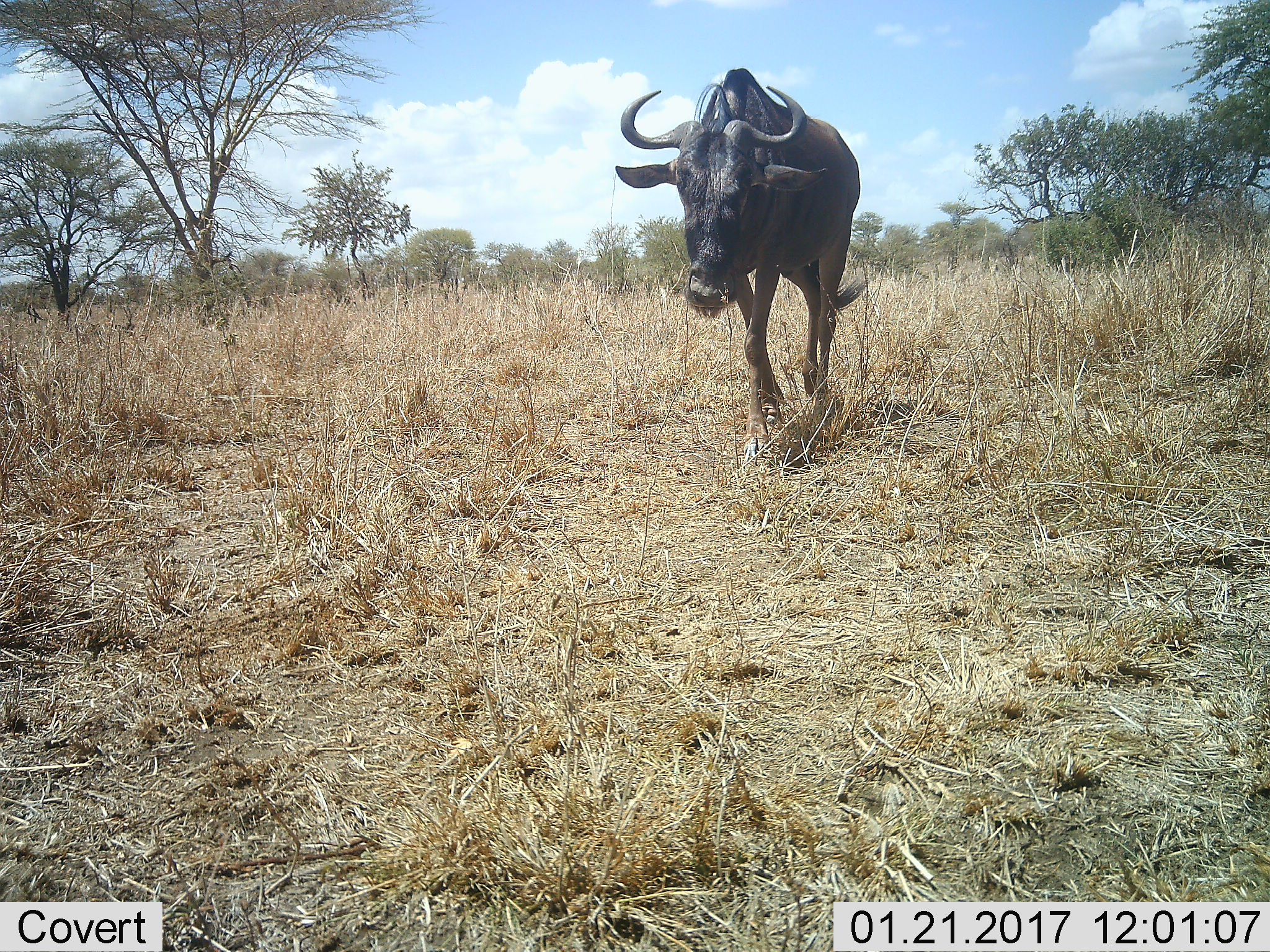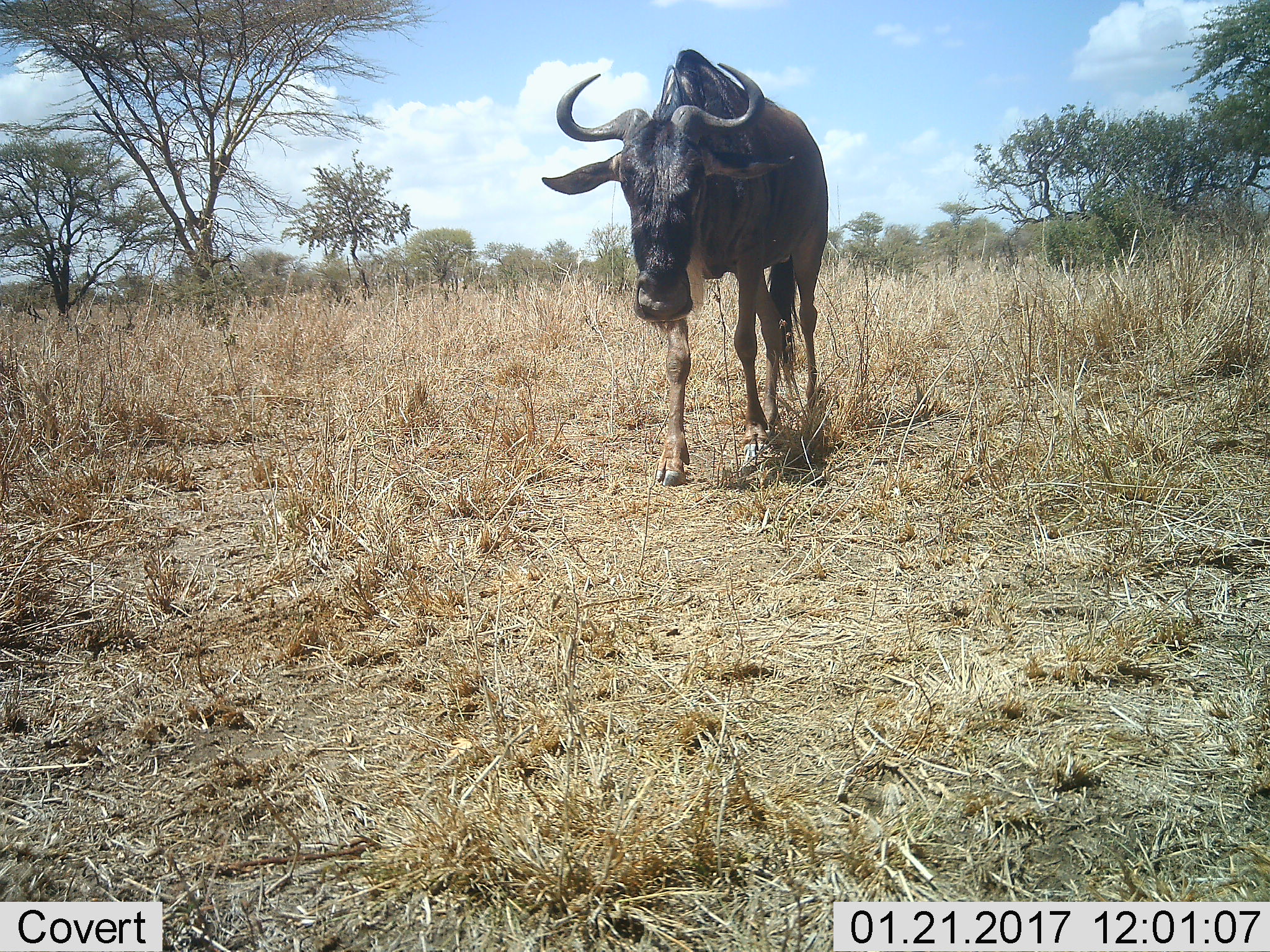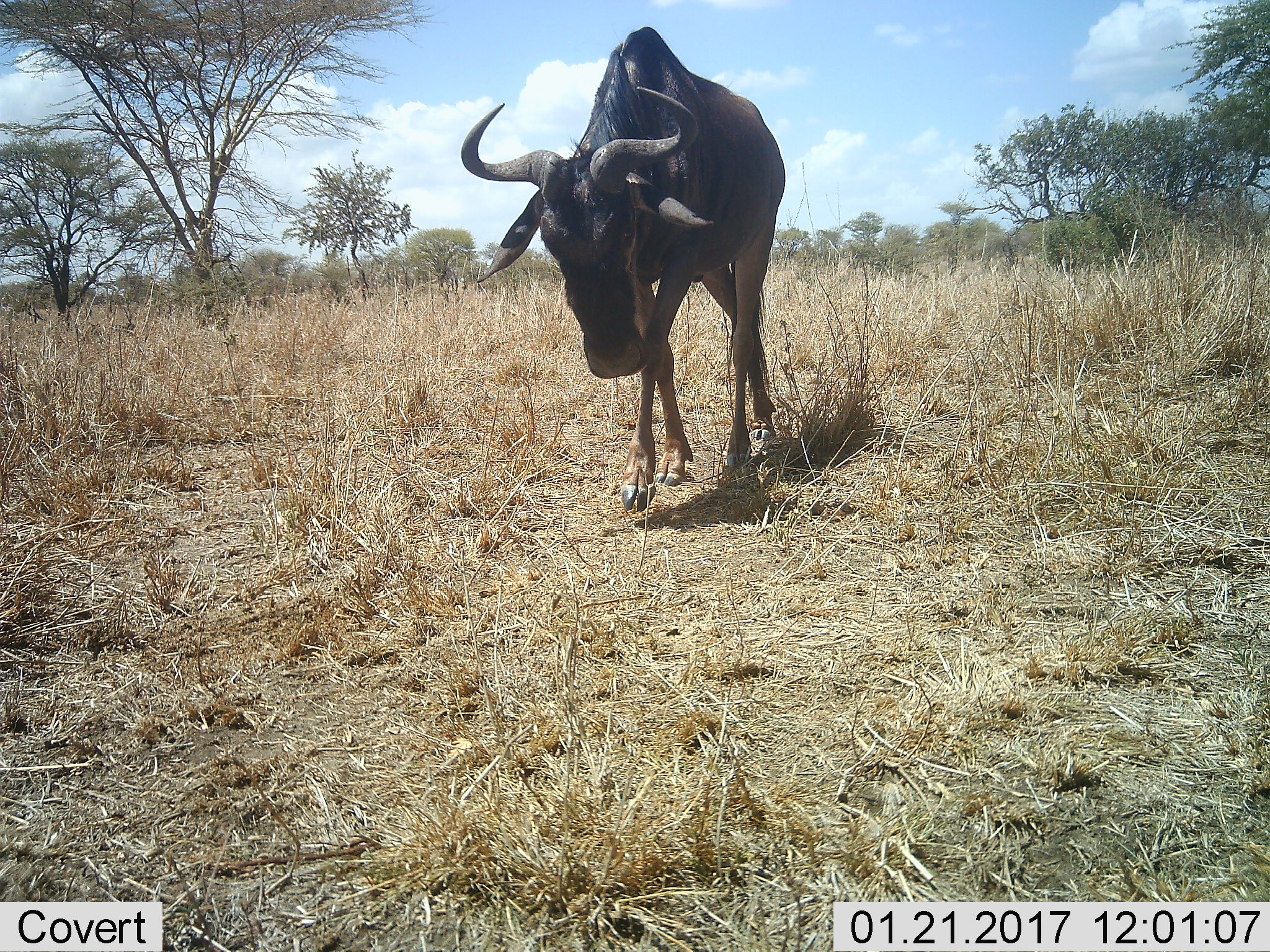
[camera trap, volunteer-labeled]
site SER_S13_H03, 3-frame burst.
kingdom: Animalia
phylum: Chordata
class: Mammalia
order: Artiodactyla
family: Bovidae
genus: Connochaetes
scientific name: Connochaetes taurinus taurinus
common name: blue wildebeest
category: wildebeestblue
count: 1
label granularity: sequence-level